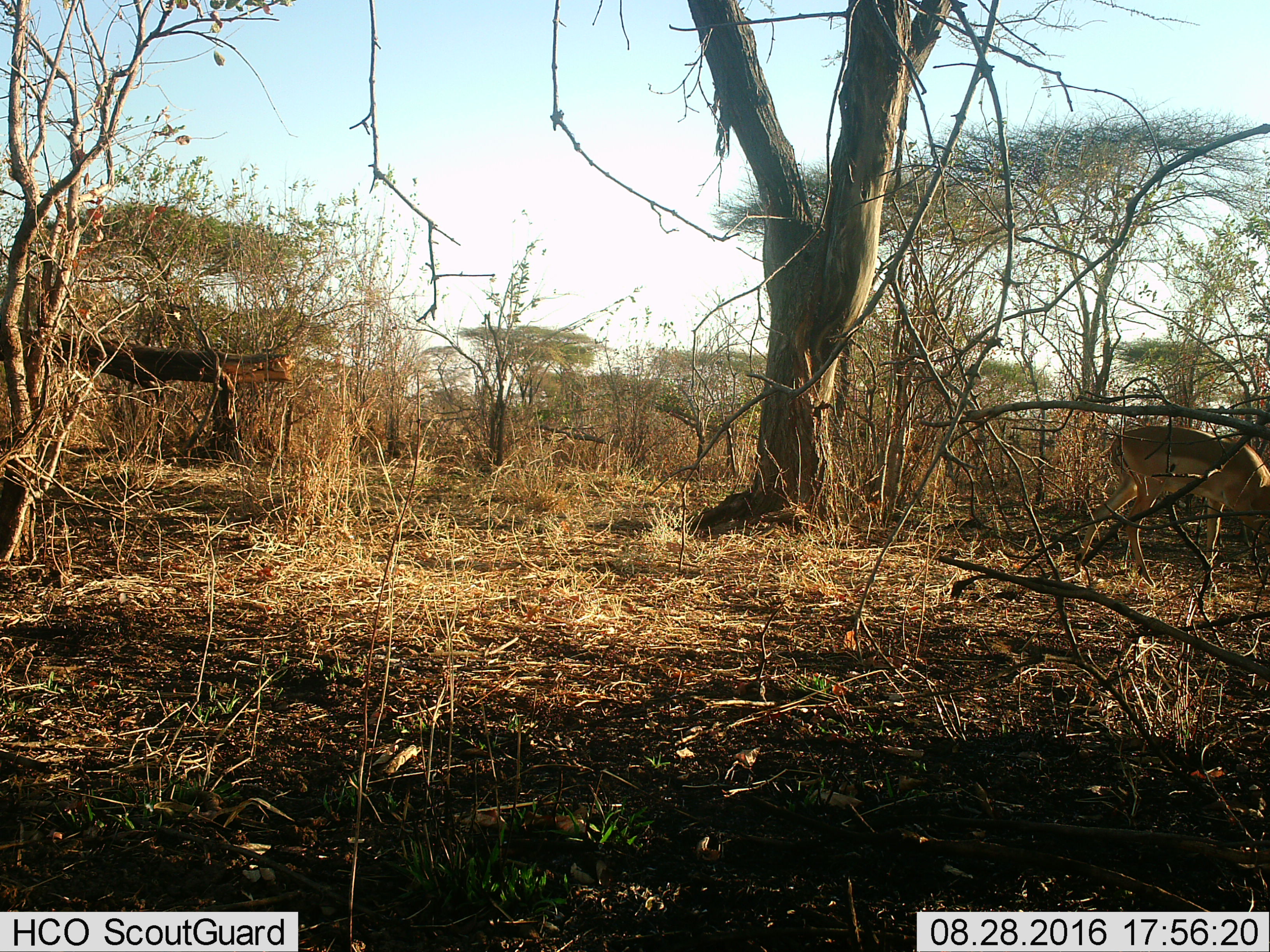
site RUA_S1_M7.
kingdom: Animalia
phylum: Chordata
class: Mammalia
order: Artiodactyla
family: Bovidae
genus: Aepyceros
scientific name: Aepyceros melampus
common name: impala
Impala (Aepyceros melampus), count 1. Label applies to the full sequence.